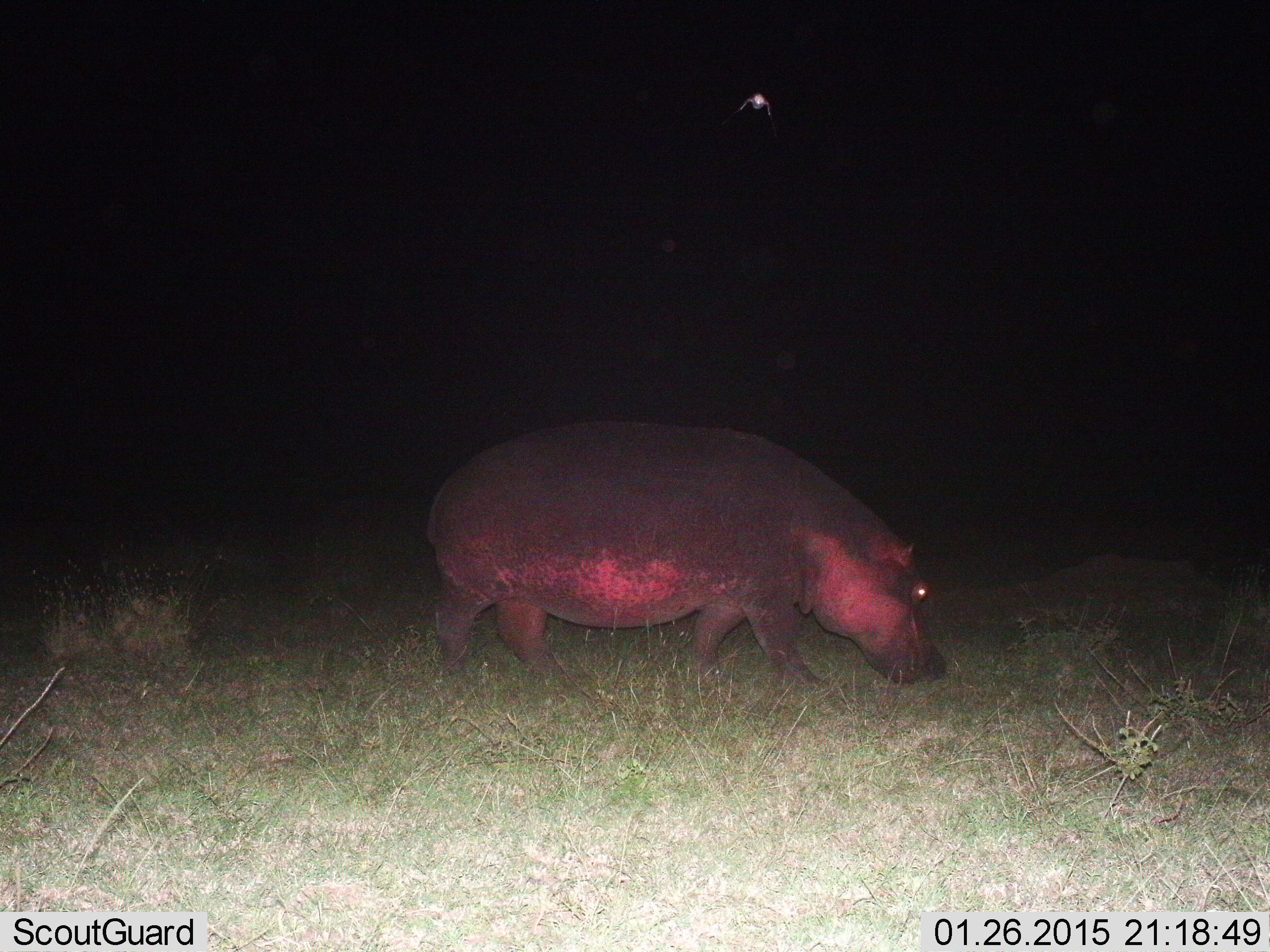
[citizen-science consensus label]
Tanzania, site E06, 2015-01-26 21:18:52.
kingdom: Animalia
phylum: Chordata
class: Mammalia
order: Artiodactyla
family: Hippopotamidae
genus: Hippopotamus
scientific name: Hippopotamus amphibius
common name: hippopotamus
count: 1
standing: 20%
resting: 0%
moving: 40%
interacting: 0%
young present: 0%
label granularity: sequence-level